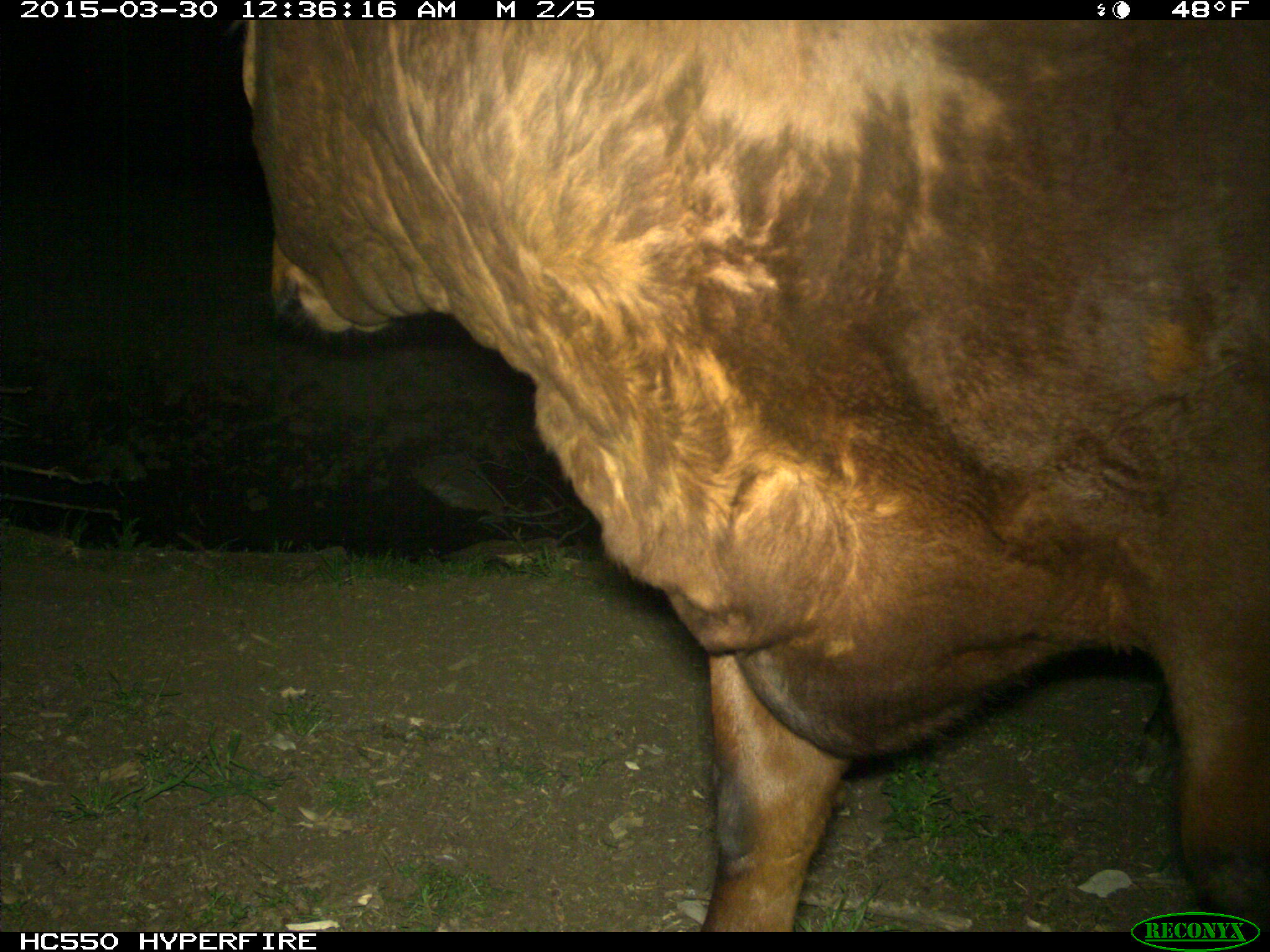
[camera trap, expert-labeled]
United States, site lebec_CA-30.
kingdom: Animalia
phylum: Chordata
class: Mammalia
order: Artiodactyla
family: Bovidae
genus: Bos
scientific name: Bos taurus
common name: domestic cow